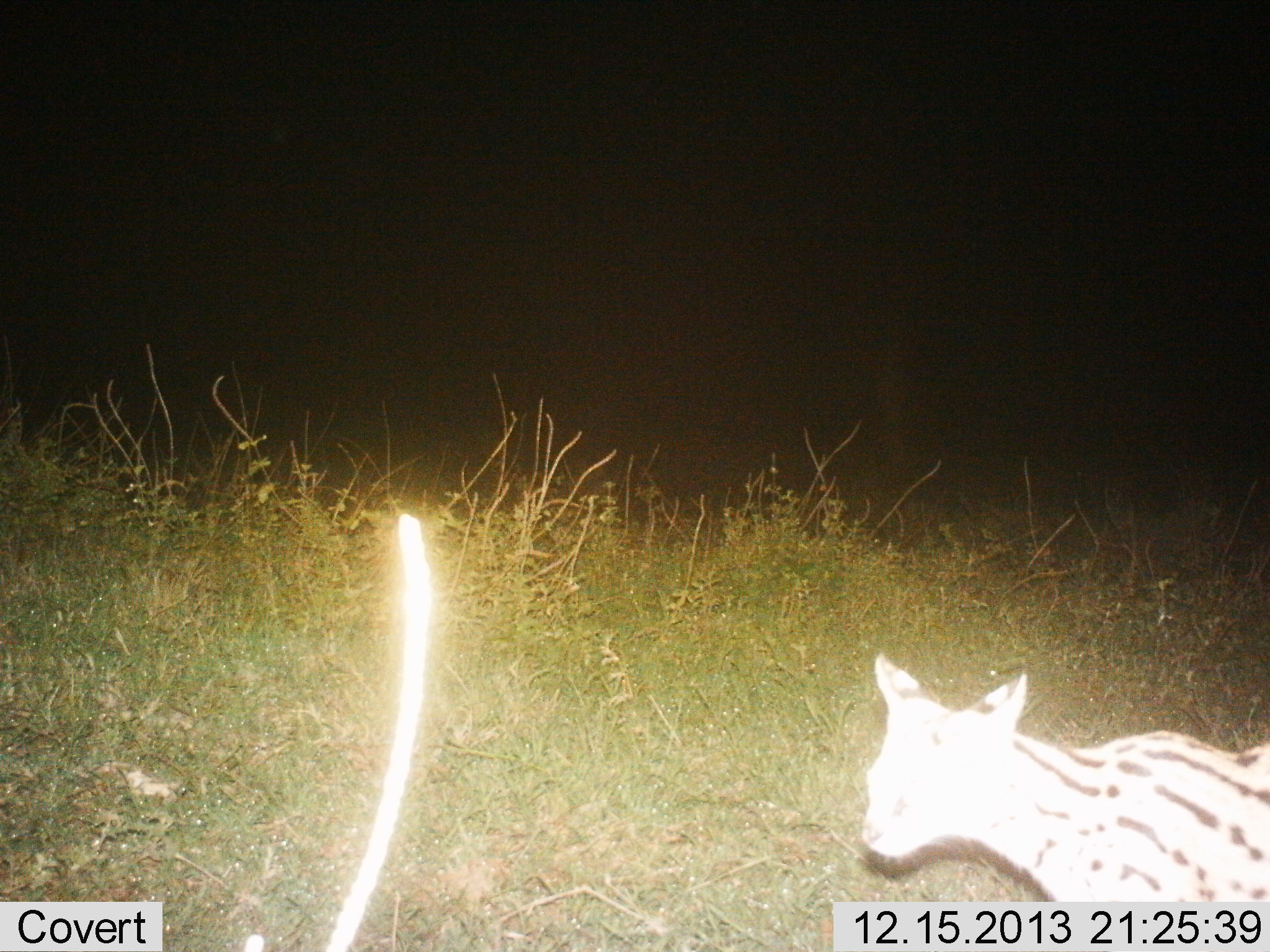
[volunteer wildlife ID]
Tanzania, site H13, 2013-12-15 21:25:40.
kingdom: Animalia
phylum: Chordata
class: Mammalia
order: Carnivora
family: Felidae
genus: Leptailurus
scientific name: Leptailurus serval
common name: serval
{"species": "serval (Leptailurus serval)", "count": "1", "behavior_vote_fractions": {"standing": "40%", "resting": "0%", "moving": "70%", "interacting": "0%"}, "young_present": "0%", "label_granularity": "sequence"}